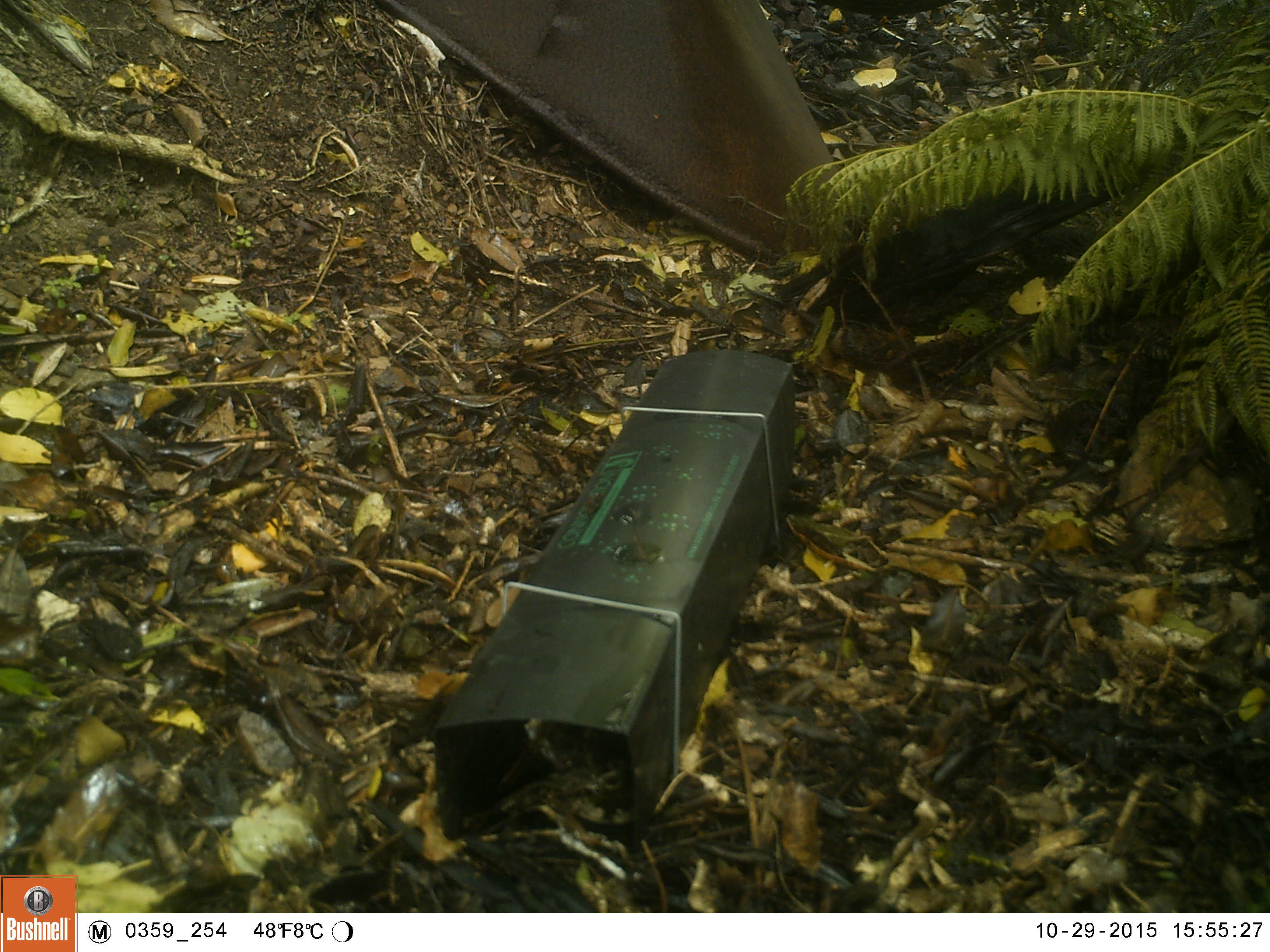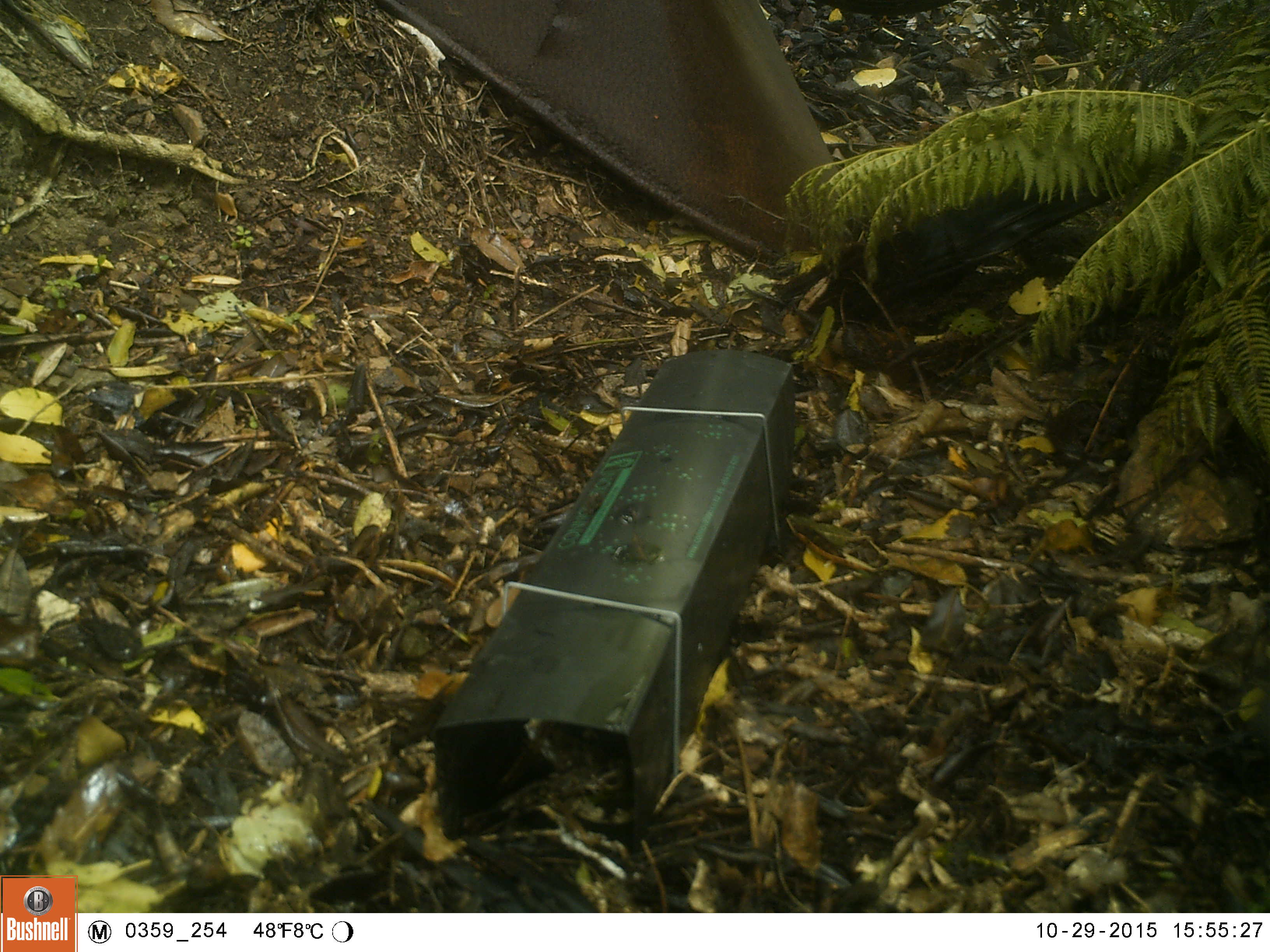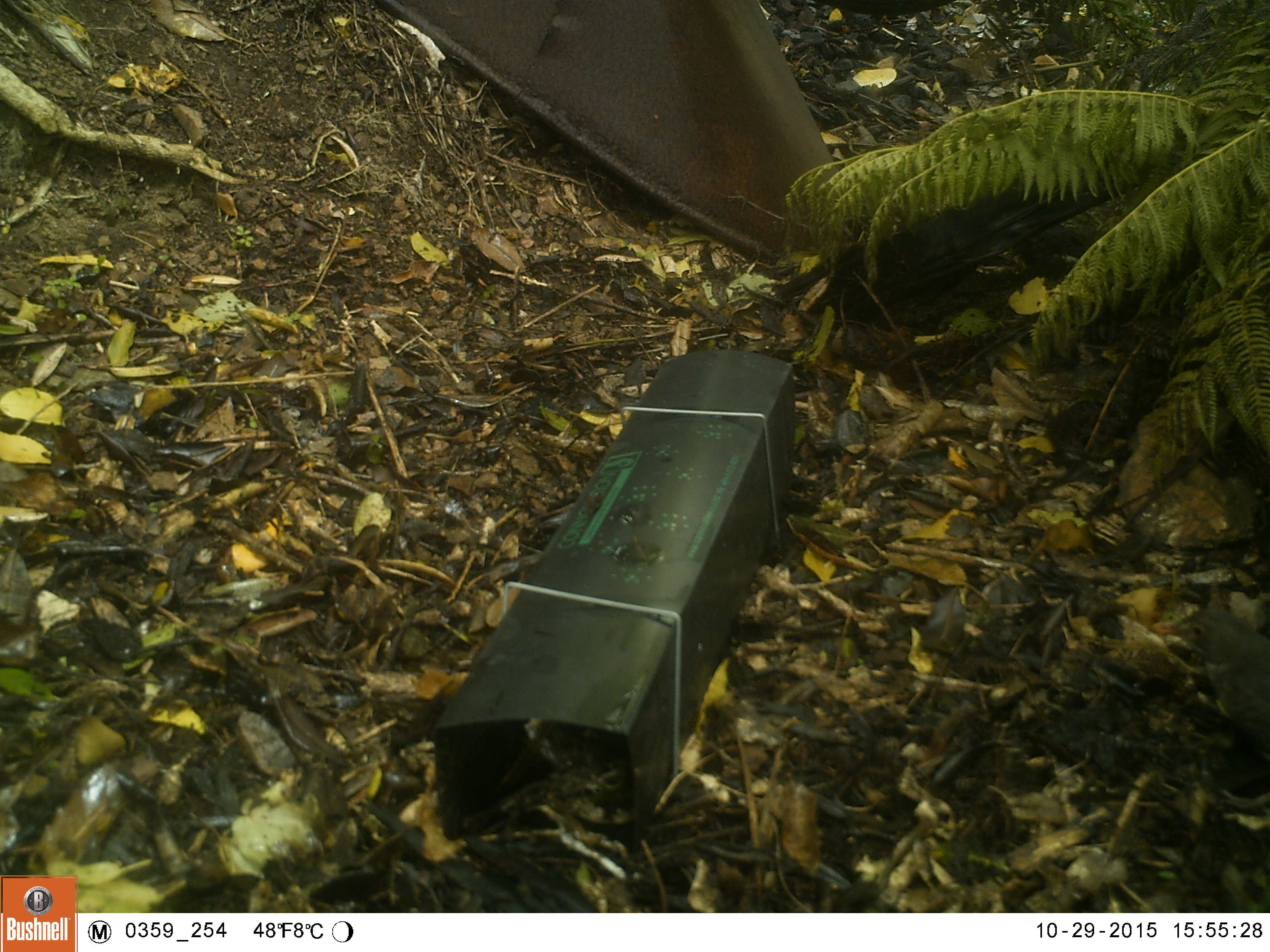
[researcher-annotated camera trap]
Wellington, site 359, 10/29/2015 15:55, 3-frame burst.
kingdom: Animalia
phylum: Chordata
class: Aves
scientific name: Aves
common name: bird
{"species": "bird (Aves)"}